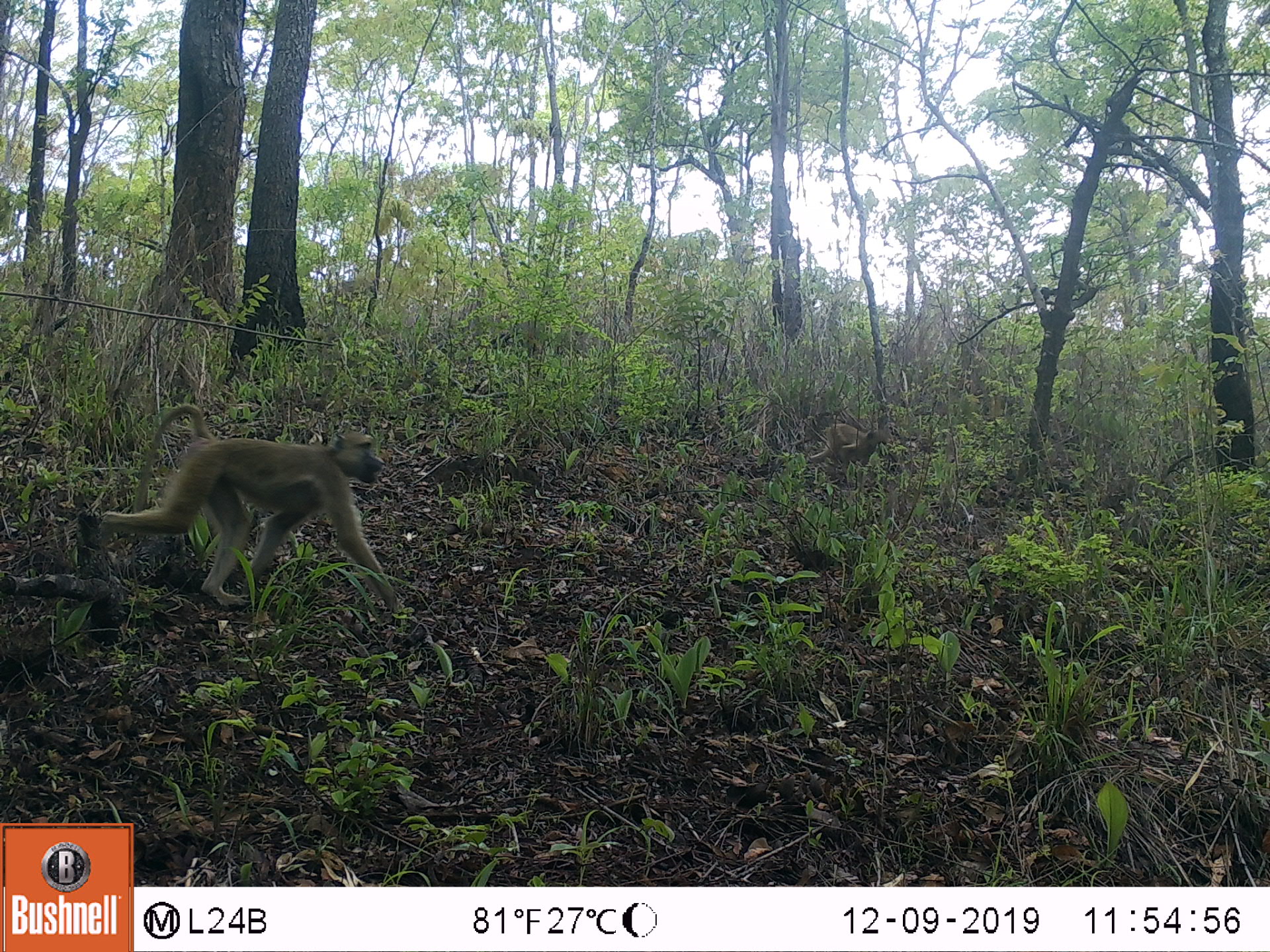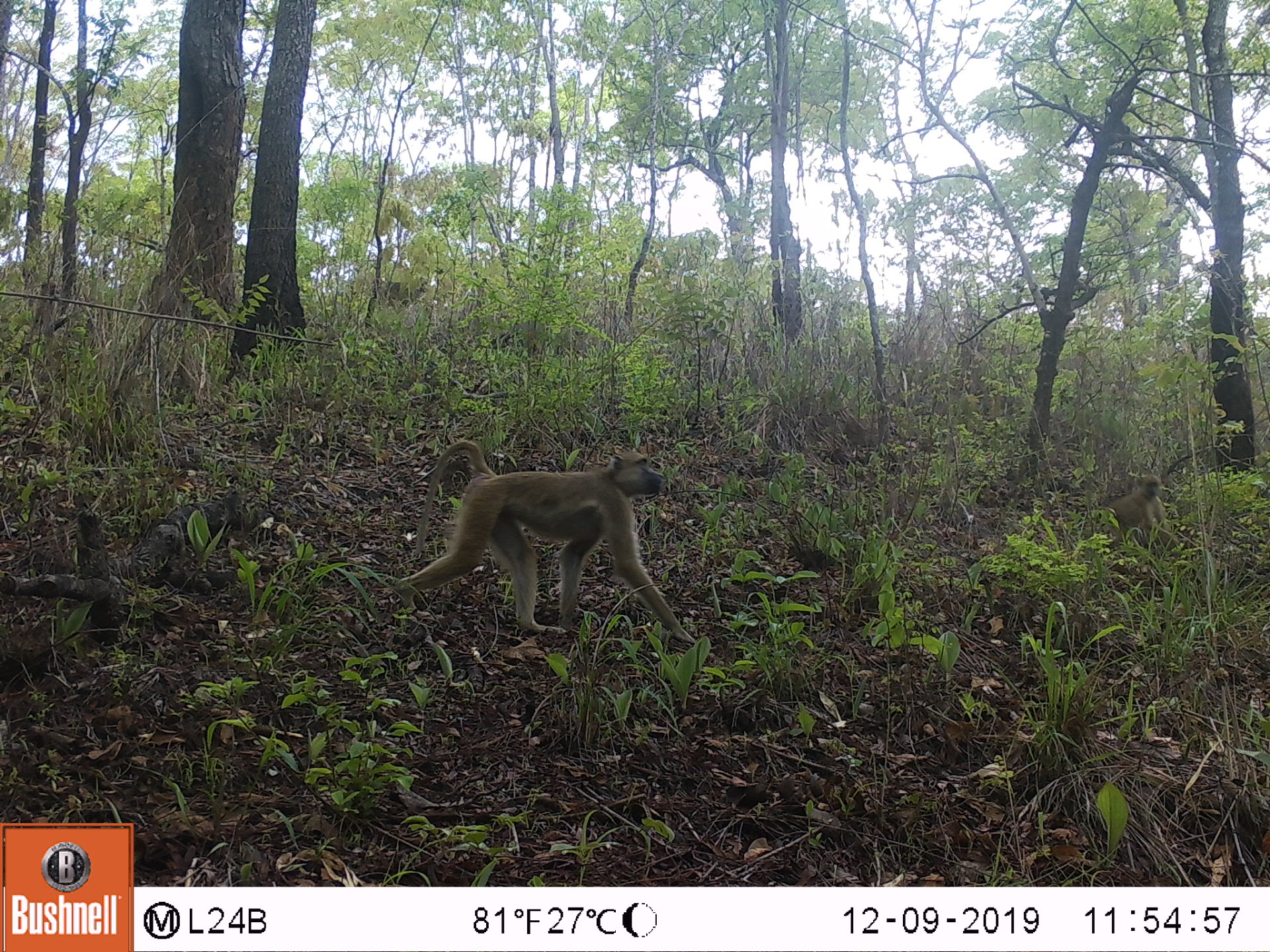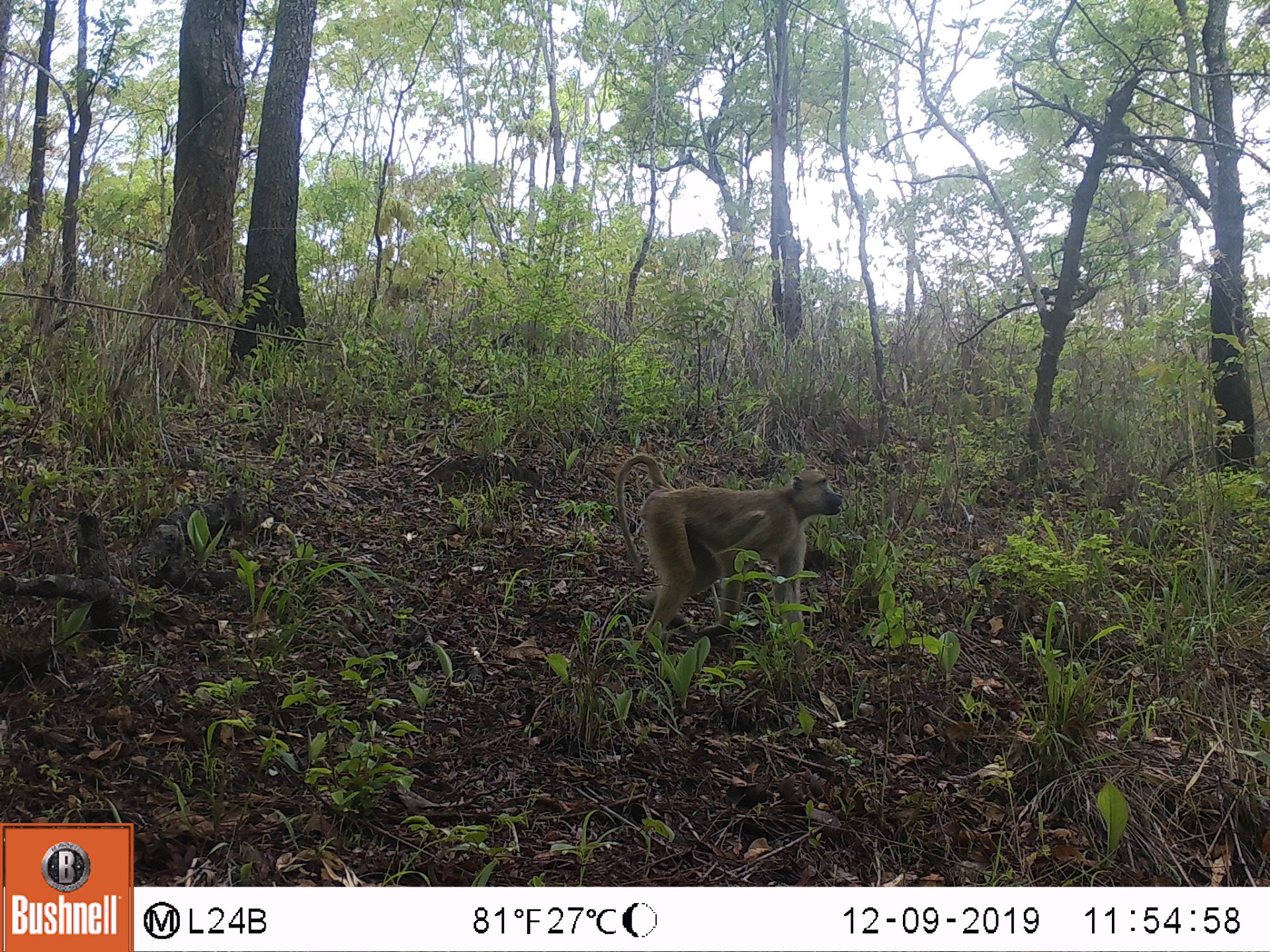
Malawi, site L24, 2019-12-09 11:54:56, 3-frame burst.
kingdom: Animalia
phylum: Chordata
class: Mammalia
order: Primates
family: Cercopithecidae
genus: Papio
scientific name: Papio cynocephalus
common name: yellow baboon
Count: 2.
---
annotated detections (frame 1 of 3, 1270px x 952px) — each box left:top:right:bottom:
yellow baboon: 91:404:405:622; 804:417:889:479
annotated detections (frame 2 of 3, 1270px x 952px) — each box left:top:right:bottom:
yellow baboon: 400:441:696:645; 1099:475:1175:539; 346:269:425:313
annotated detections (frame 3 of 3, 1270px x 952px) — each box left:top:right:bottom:
yellow baboon: 615:451:846:636